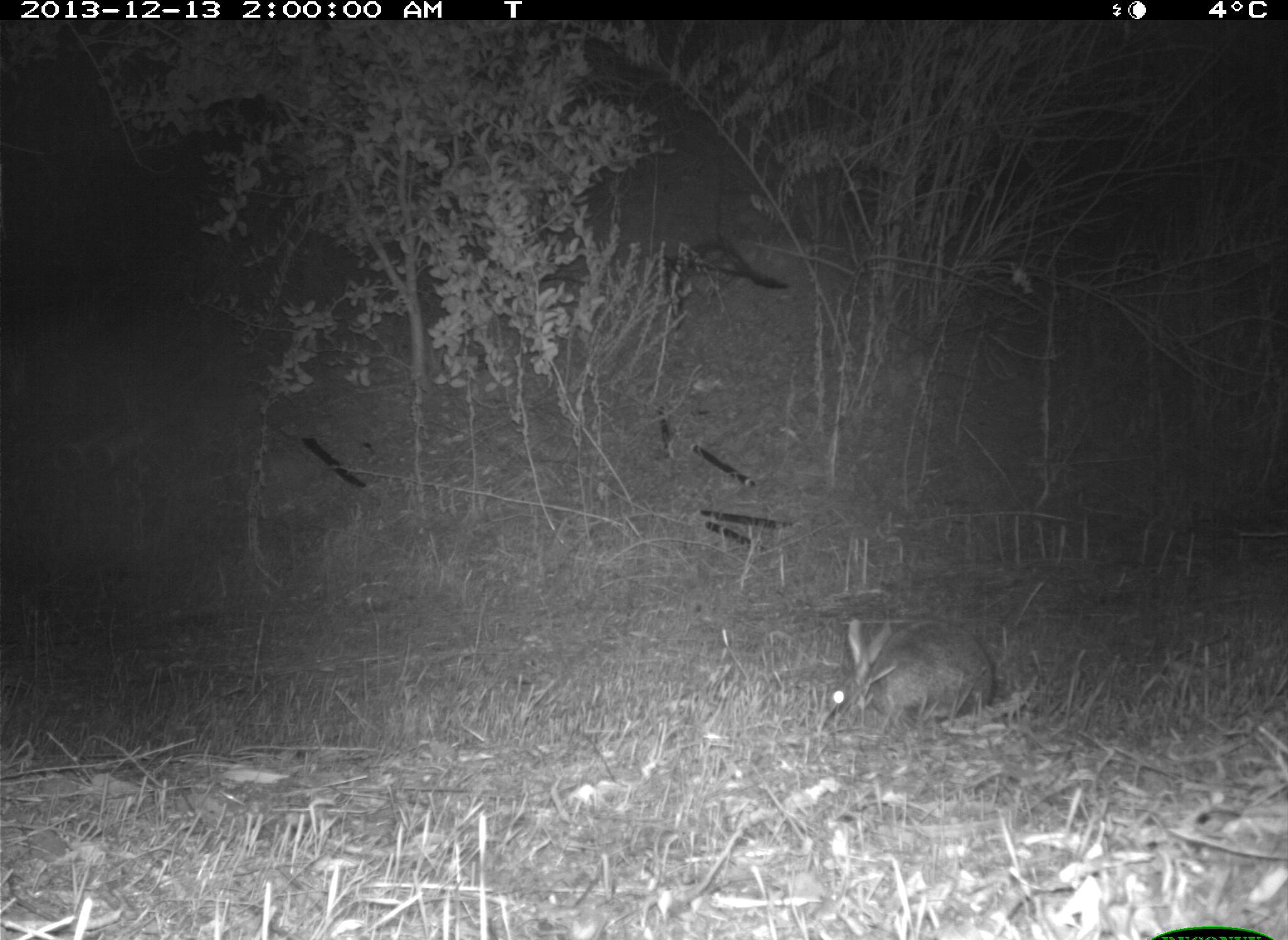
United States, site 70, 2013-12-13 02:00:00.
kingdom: Animalia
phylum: Chordata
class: Mammalia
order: Lagomorpha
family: Leporidae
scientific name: Leporidae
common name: rabbits and hares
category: rabbit